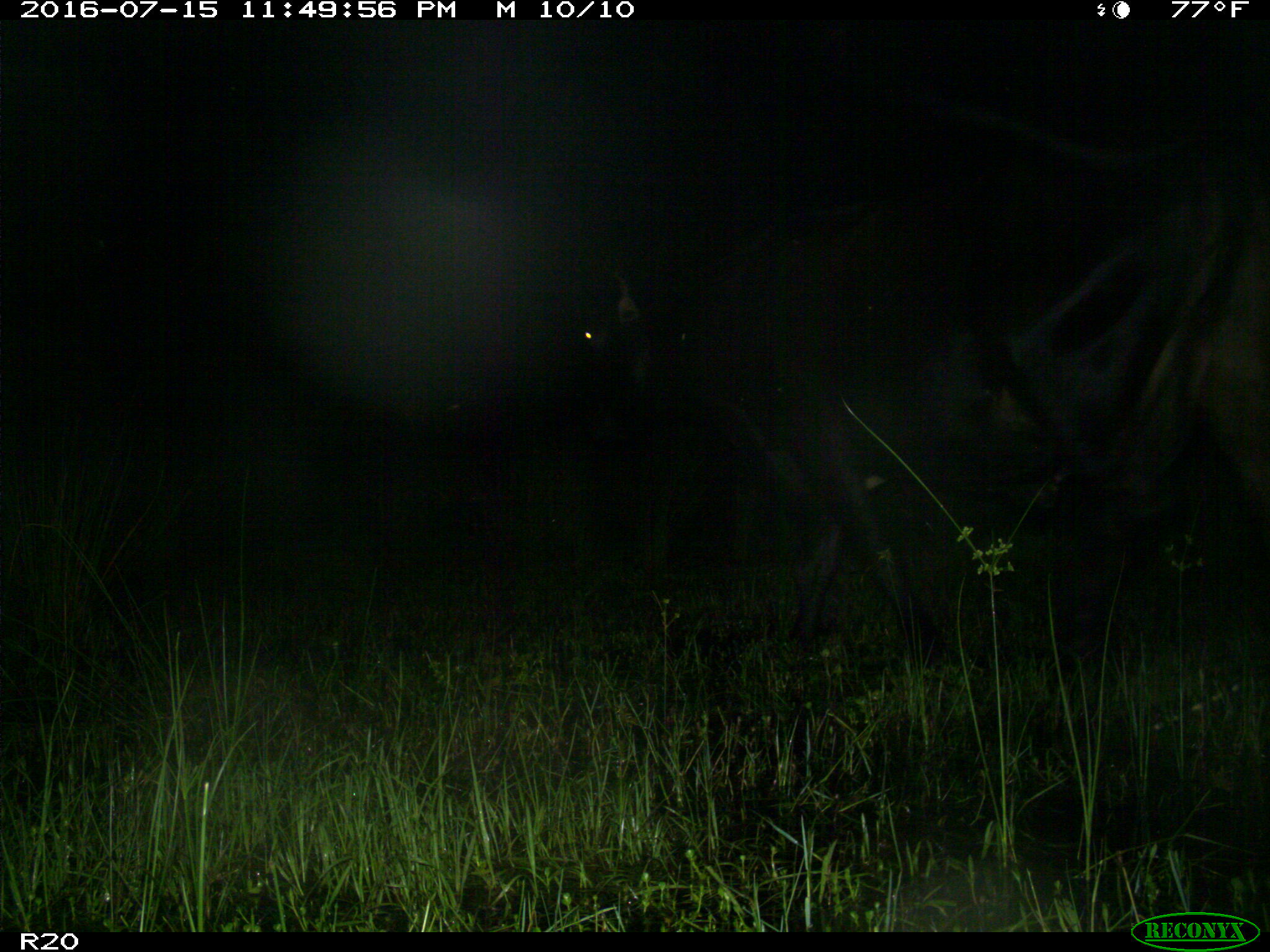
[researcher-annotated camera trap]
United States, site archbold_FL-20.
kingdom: Animalia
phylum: Chordata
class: Mammalia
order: Artiodactyla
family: Bovidae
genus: Bos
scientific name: Bos taurus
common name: domestic cow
Bos taurus (domestic cow).